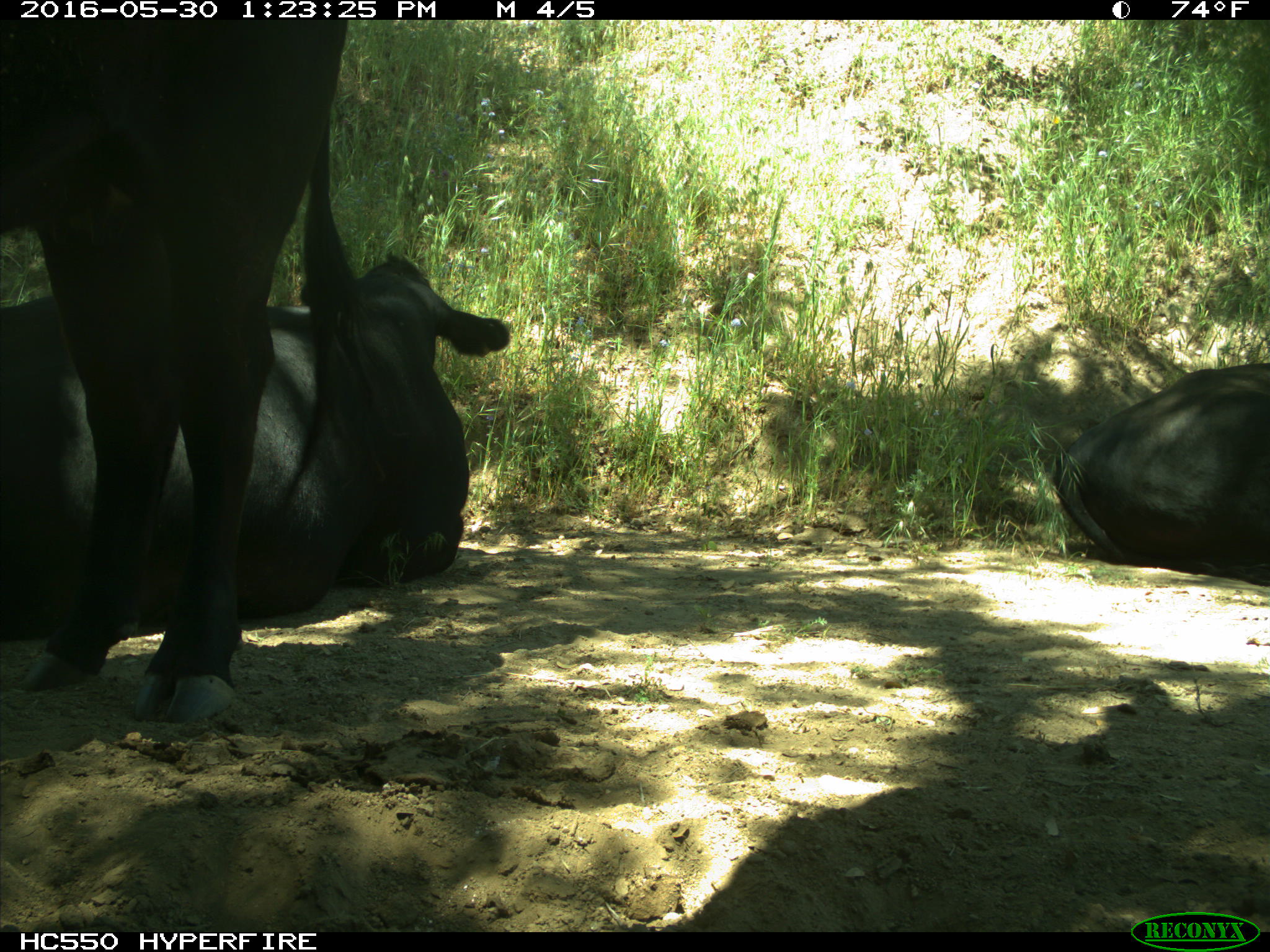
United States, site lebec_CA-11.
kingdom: Animalia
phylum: Chordata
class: Mammalia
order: Artiodactyla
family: Bovidae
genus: Bos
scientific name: Bos taurus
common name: domestic cow